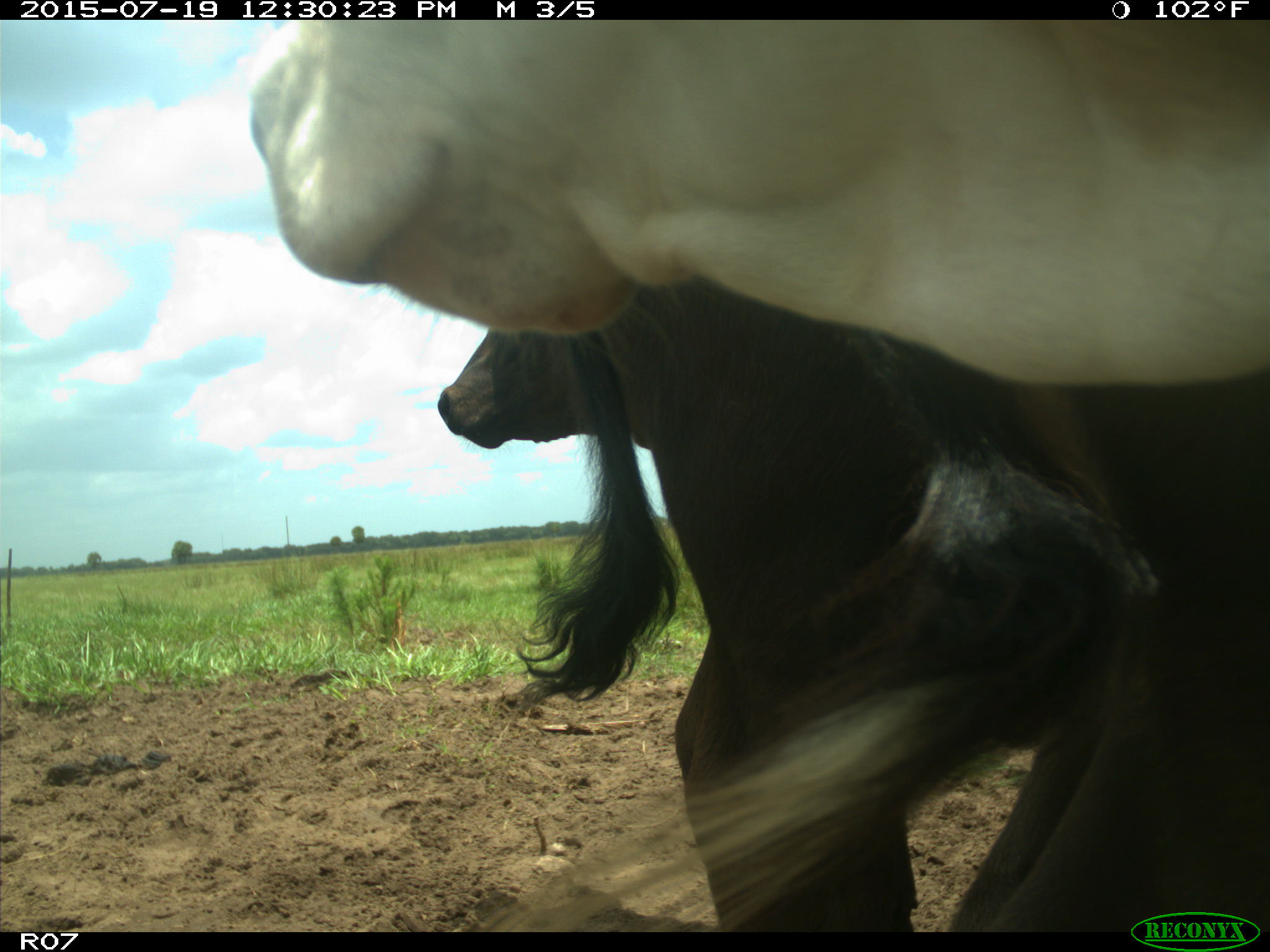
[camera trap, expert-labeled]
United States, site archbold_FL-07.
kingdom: Animalia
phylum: Chordata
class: Mammalia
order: Artiodactyla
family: Bovidae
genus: Bos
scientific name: Bos taurus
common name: domestic cow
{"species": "Bos taurus (domestic cow)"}